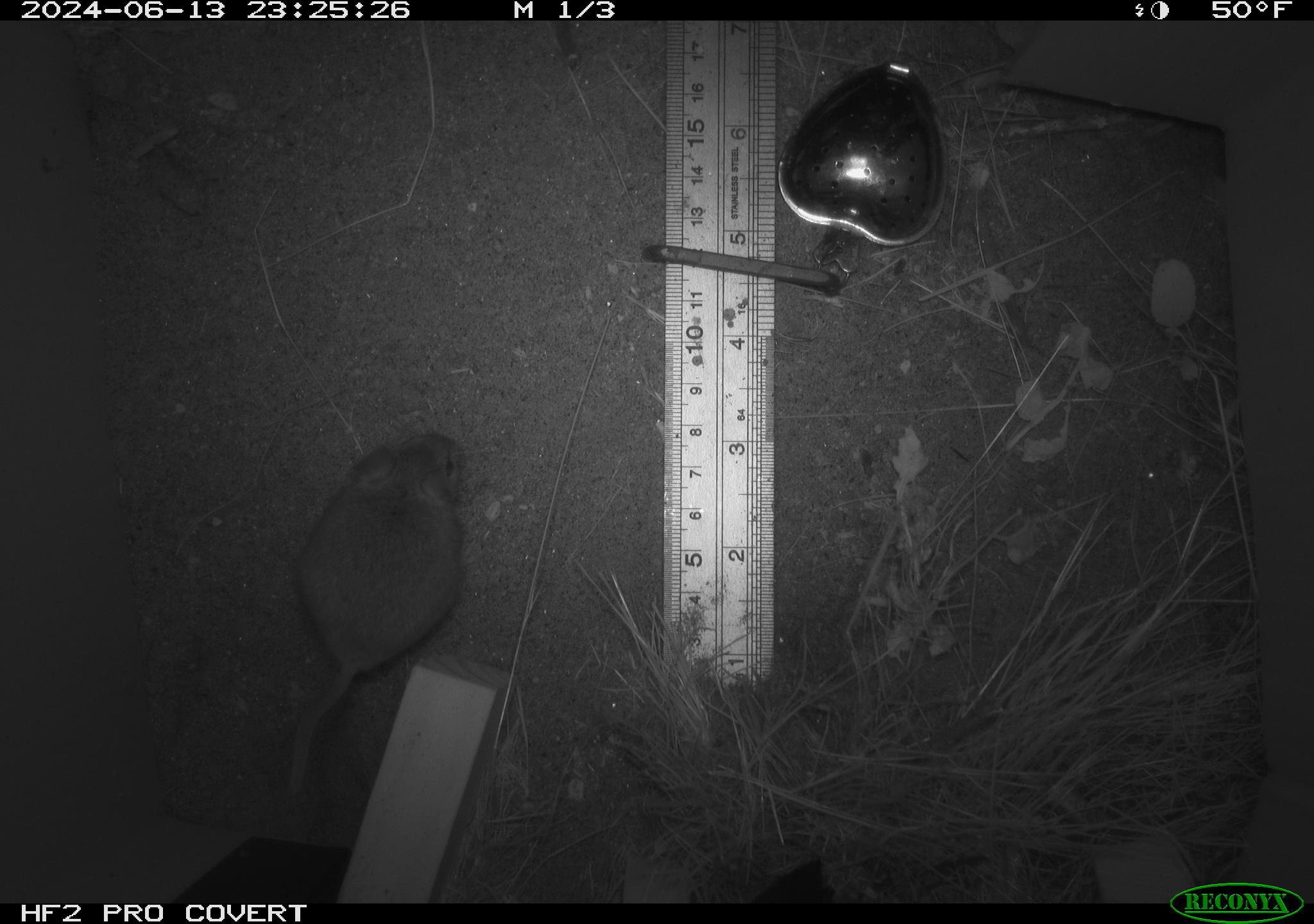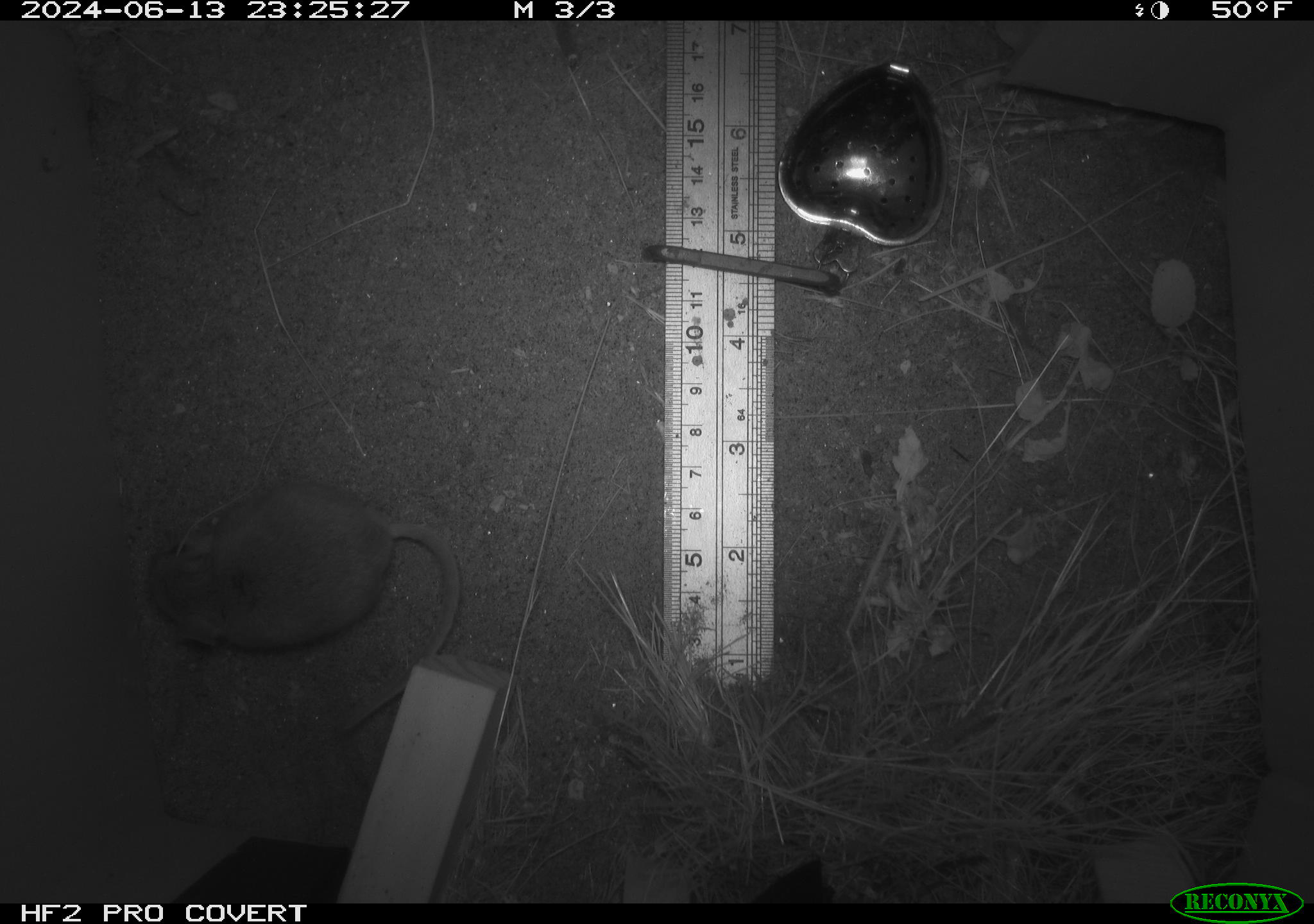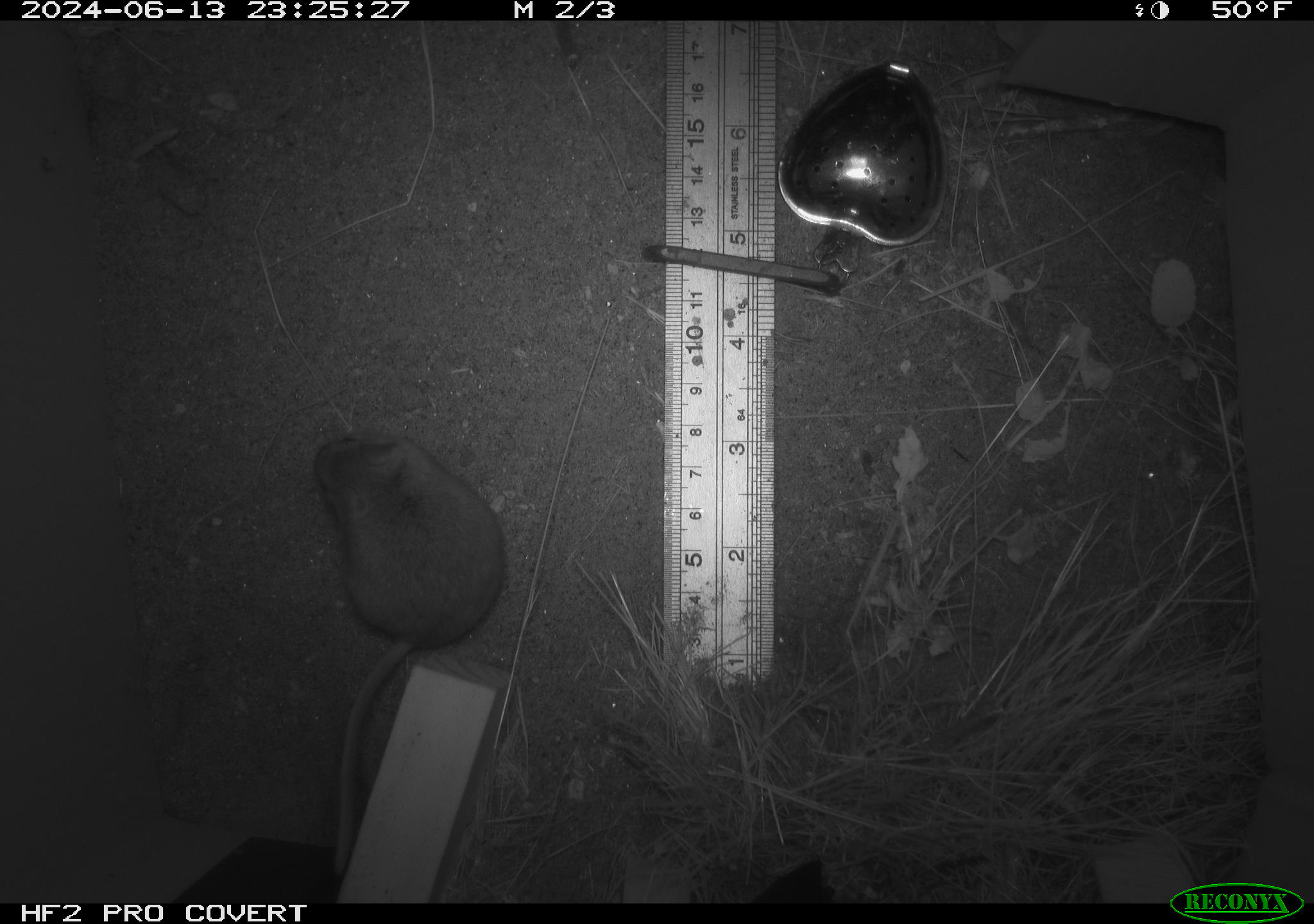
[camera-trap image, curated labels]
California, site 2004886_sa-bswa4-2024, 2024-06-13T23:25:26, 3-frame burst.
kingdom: Animalia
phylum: Chordata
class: Mammalia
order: Rodentia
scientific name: Rodentia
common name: rodent